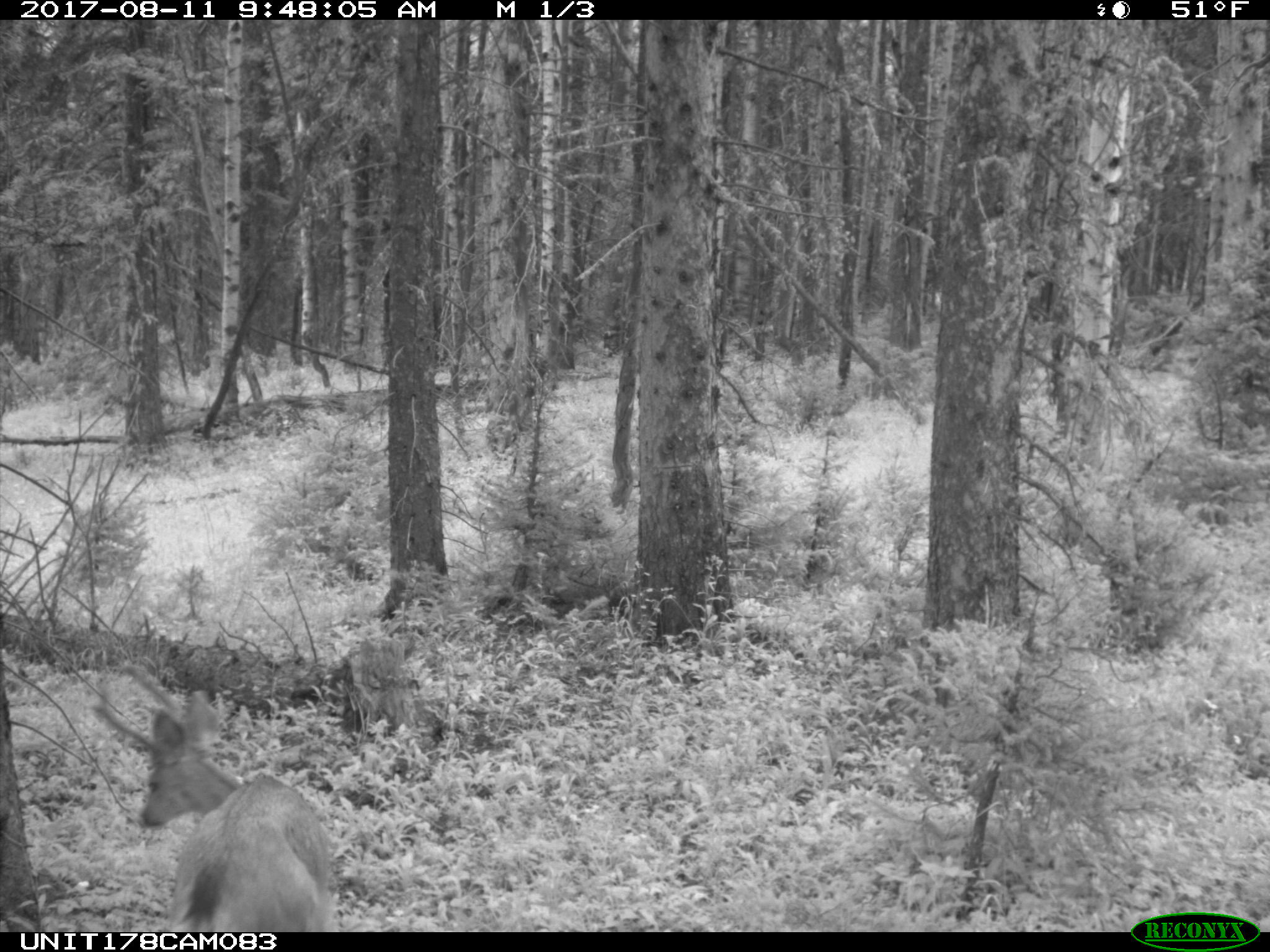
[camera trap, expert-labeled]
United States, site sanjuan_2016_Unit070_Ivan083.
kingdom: Animalia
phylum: Chordata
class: Mammalia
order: Artiodactyla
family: Cervidae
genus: Odocoileus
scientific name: Odocoileus hemionus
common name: mule deer